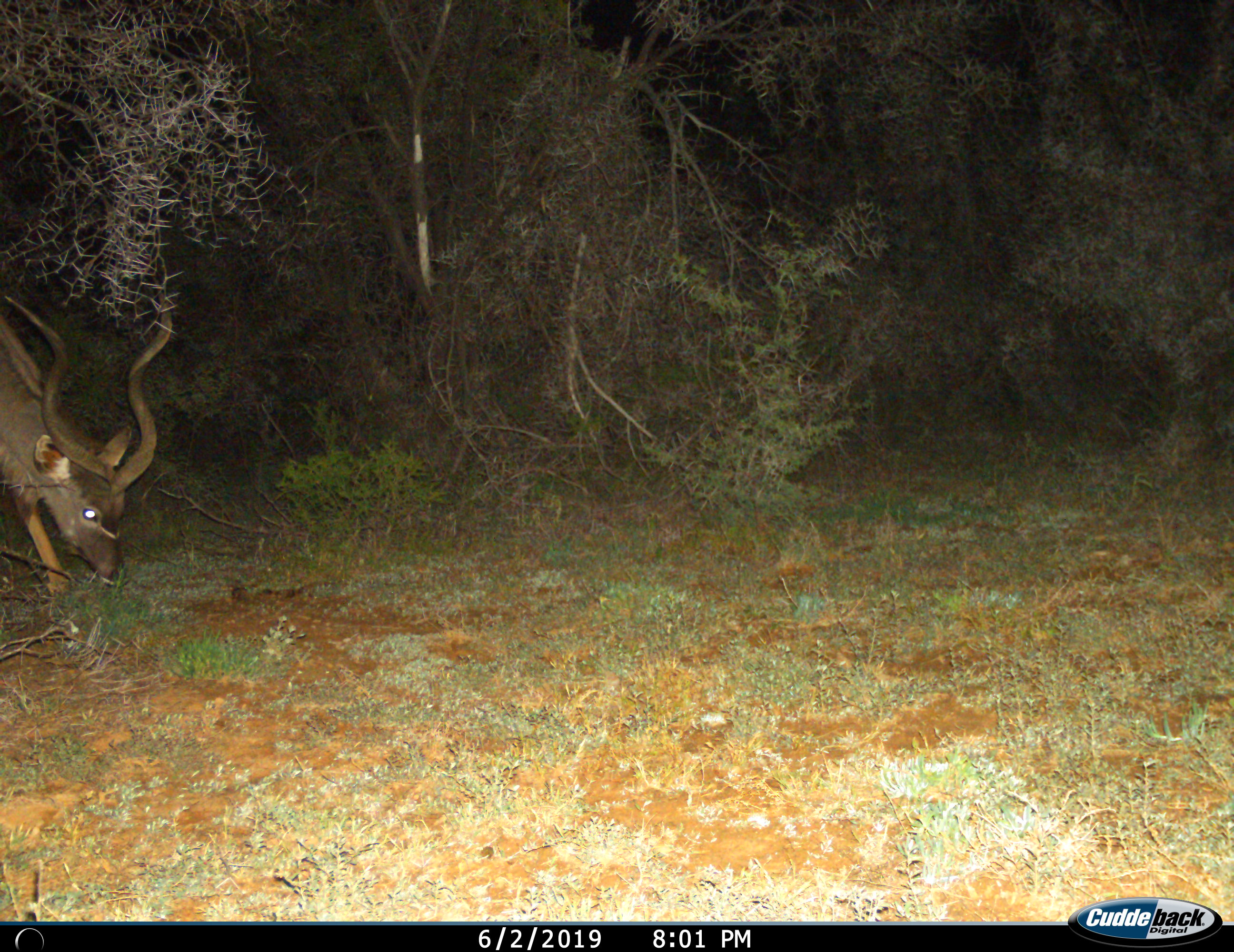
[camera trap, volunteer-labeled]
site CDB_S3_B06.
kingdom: Animalia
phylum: Chordata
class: Mammalia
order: Artiodactyla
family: Bovidae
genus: Tragelaphus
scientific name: Tragelaphus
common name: kudu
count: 1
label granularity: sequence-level